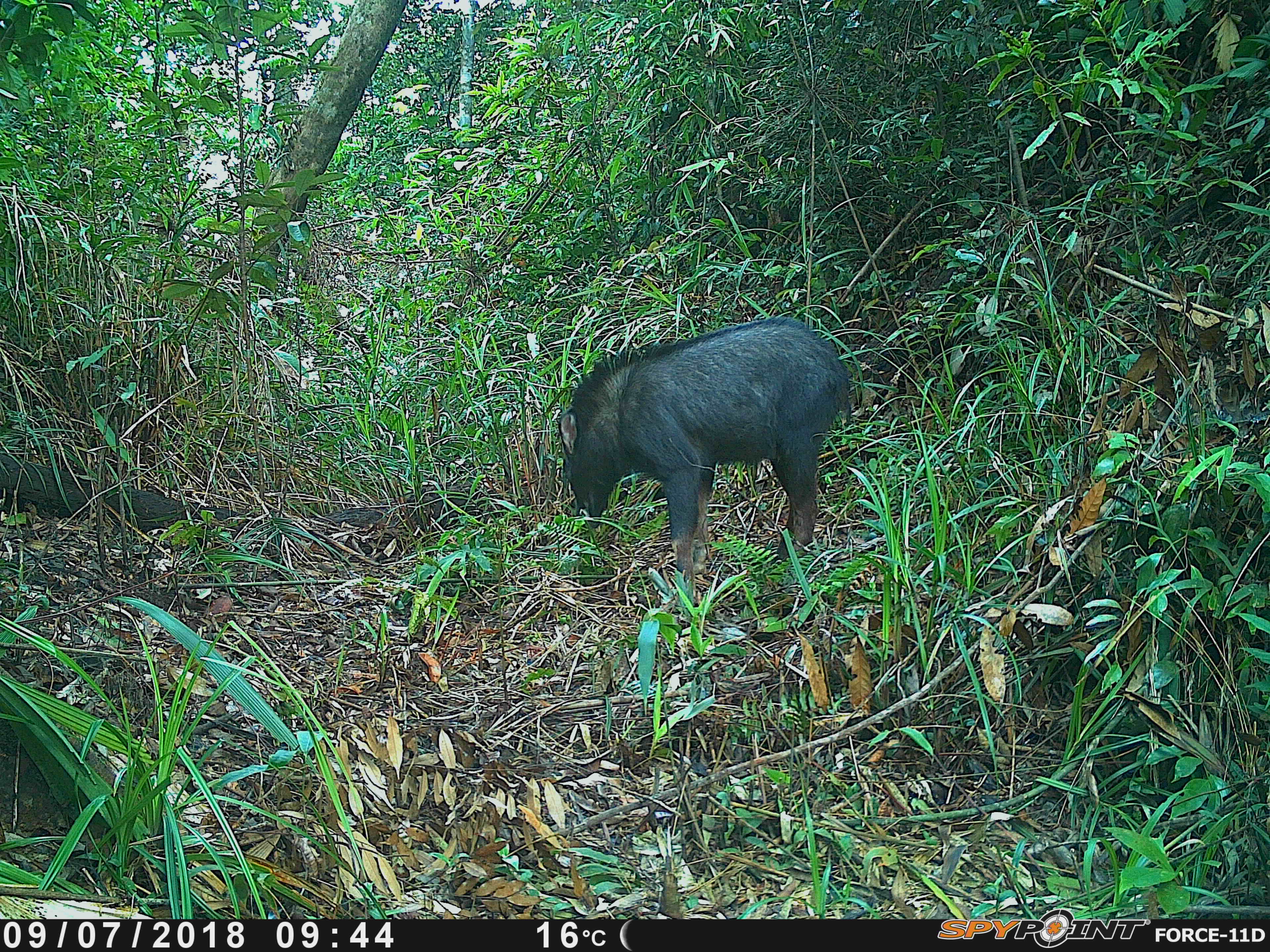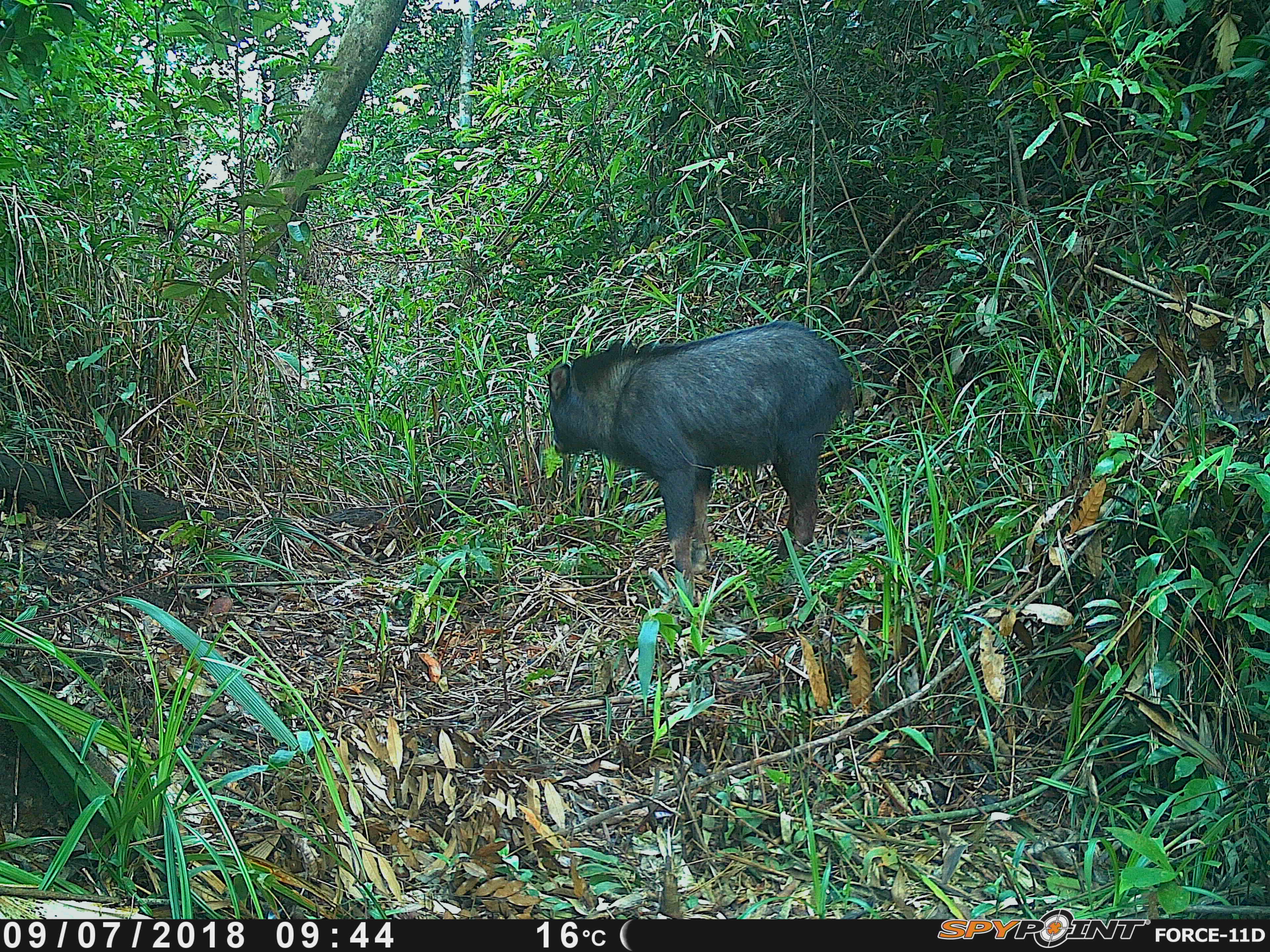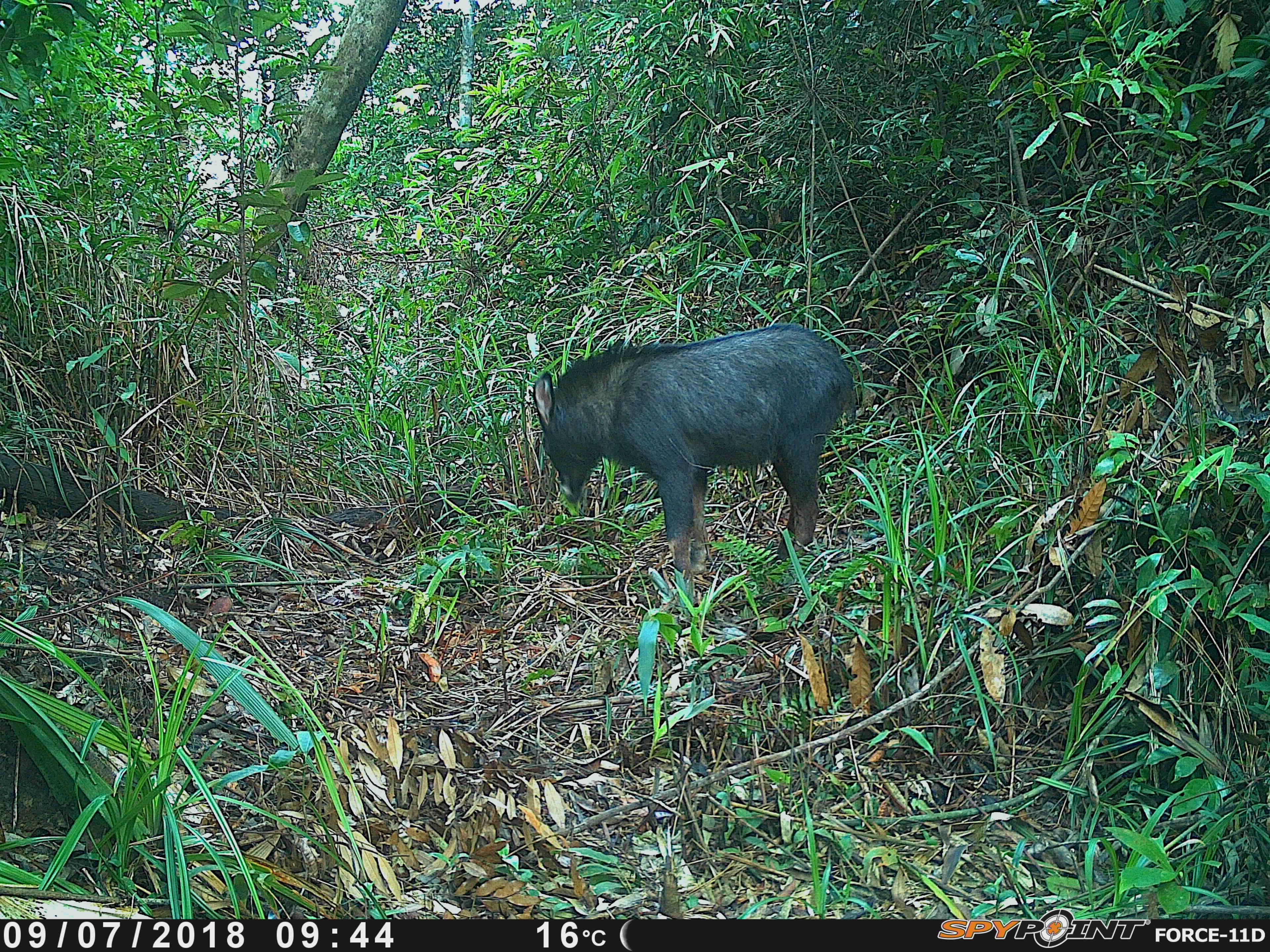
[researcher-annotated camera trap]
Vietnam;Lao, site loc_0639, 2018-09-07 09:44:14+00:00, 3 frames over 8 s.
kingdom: Animalia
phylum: Chordata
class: Mammalia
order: Artiodactyla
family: Bovidae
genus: Capricornis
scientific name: Capricornis sumatraensis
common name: chinese serow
Chinese serow (Capricornis sumatraensis). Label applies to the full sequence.